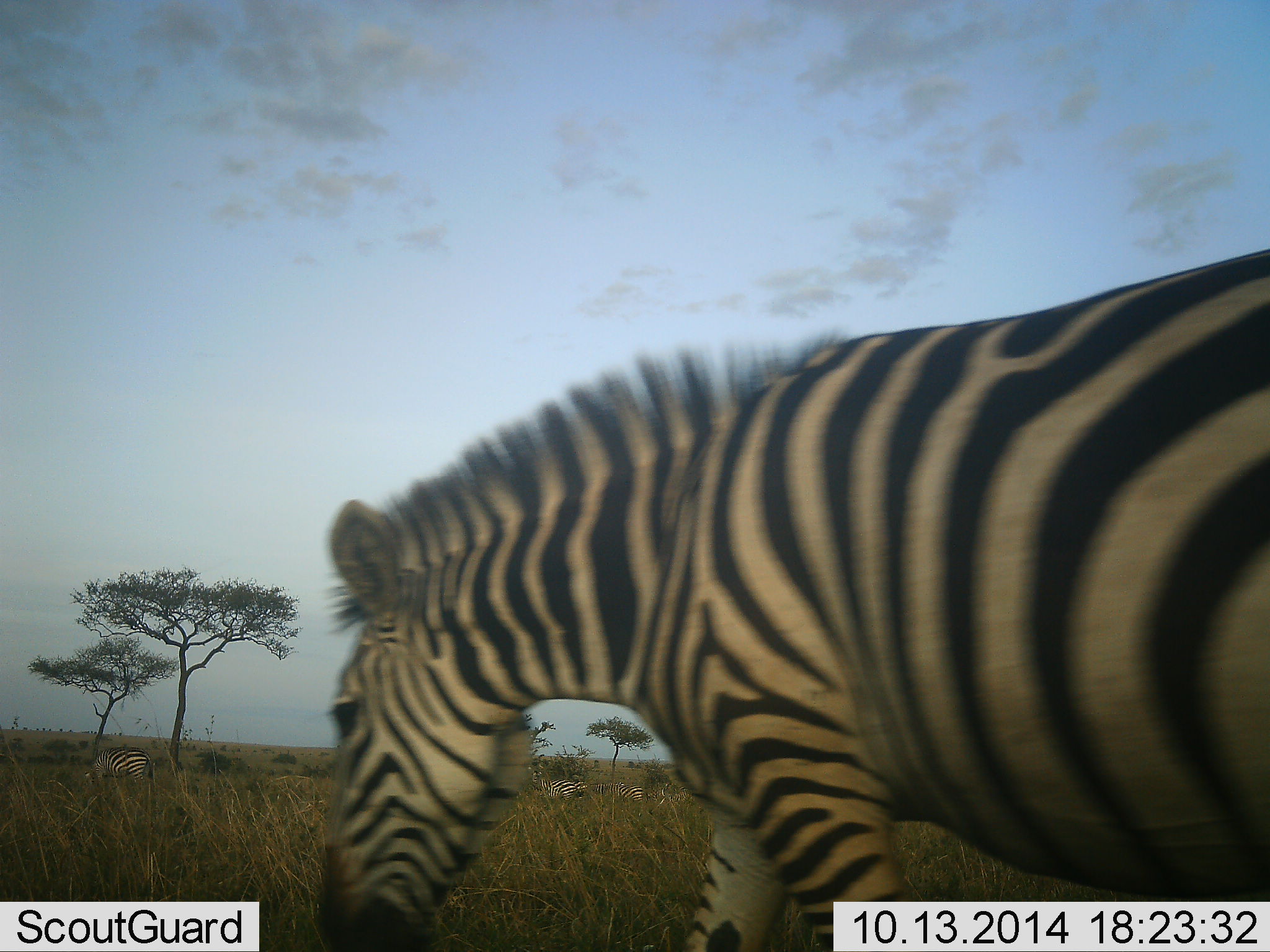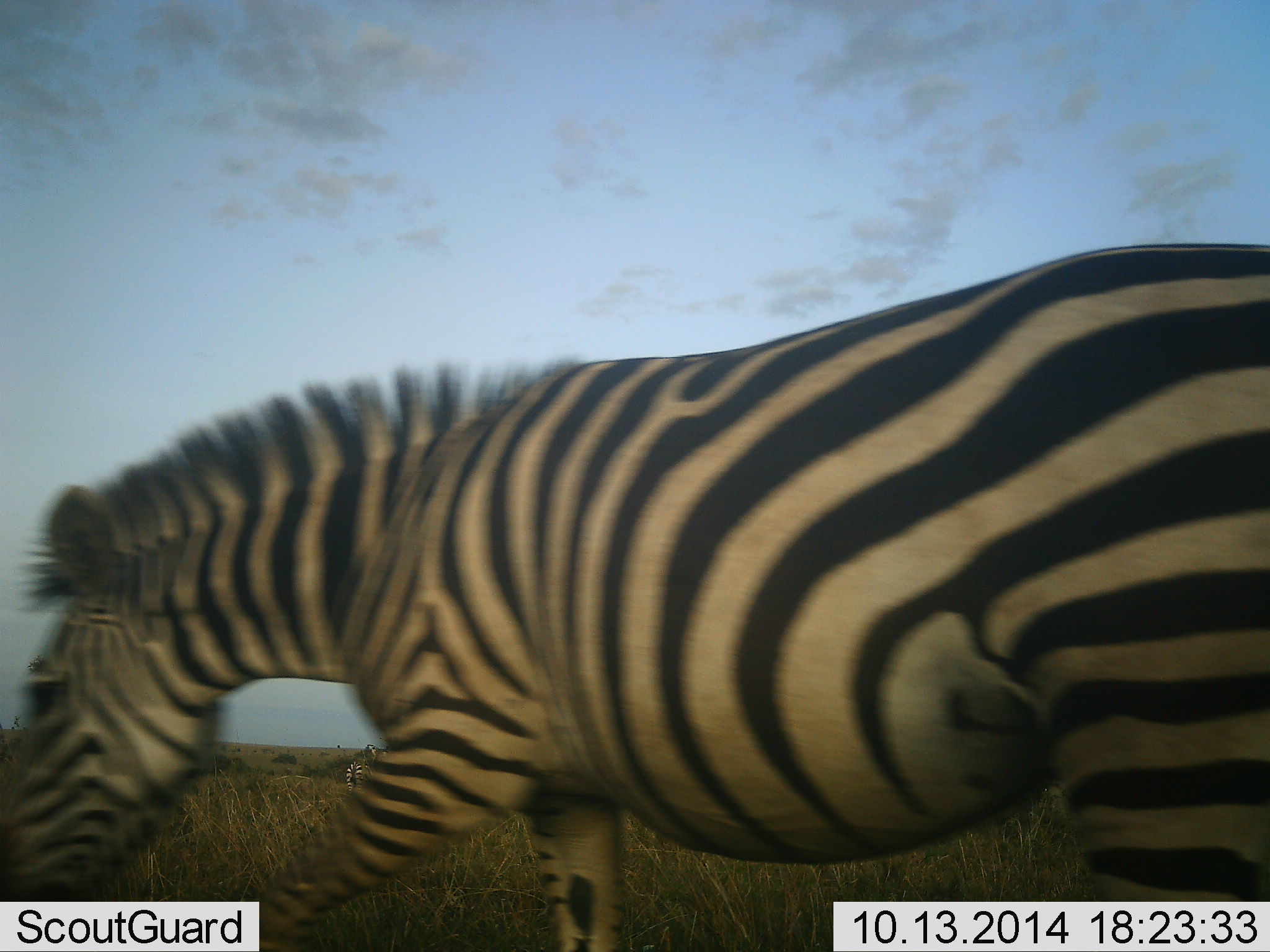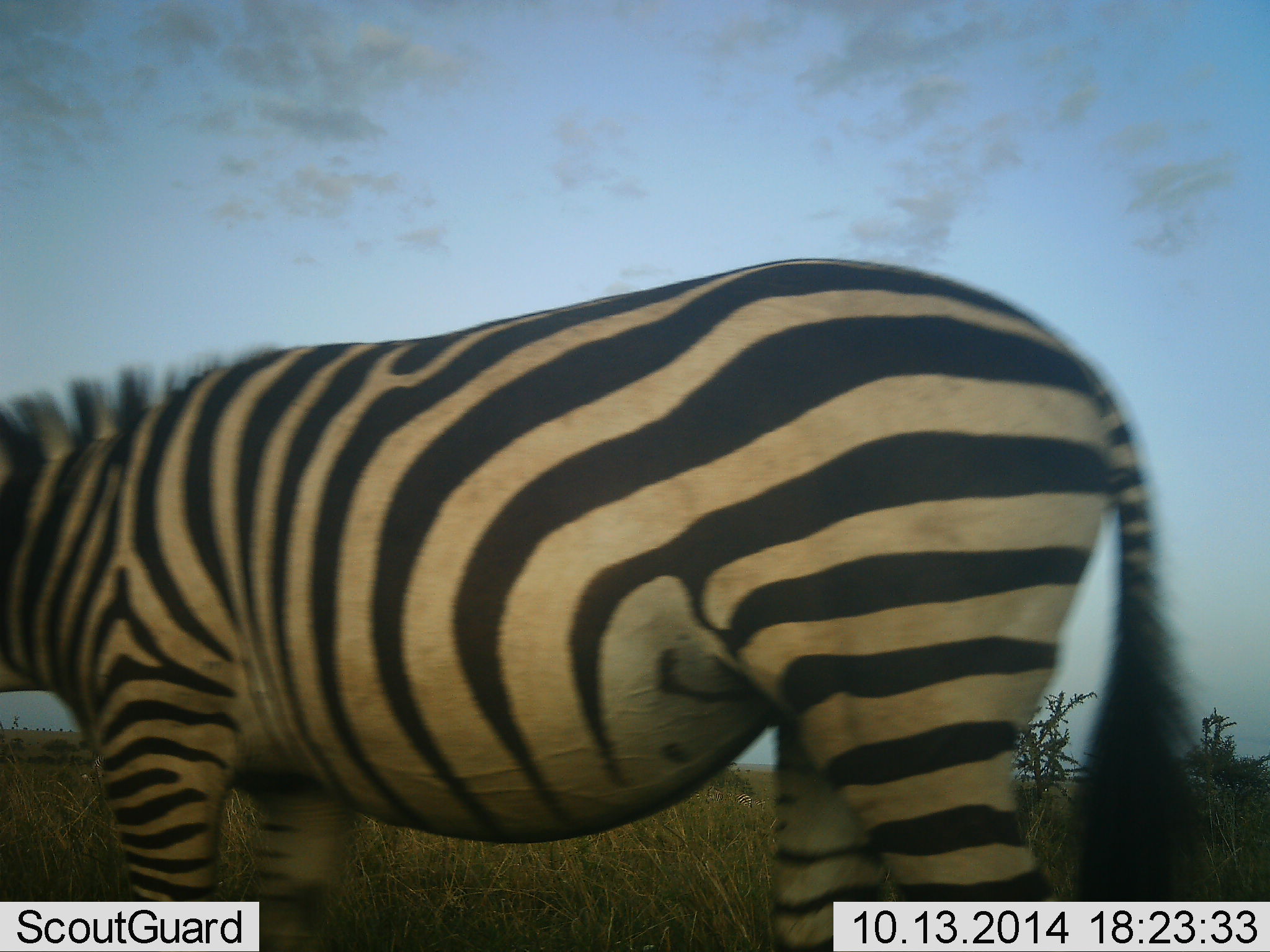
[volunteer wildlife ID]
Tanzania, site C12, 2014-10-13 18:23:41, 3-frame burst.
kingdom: Animalia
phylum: Chordata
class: Mammalia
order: Perissodactyla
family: Equidae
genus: Equus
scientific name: Equus quagga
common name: plains zebra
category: zebra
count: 1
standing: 0%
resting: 0%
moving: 100%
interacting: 0%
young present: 0%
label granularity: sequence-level